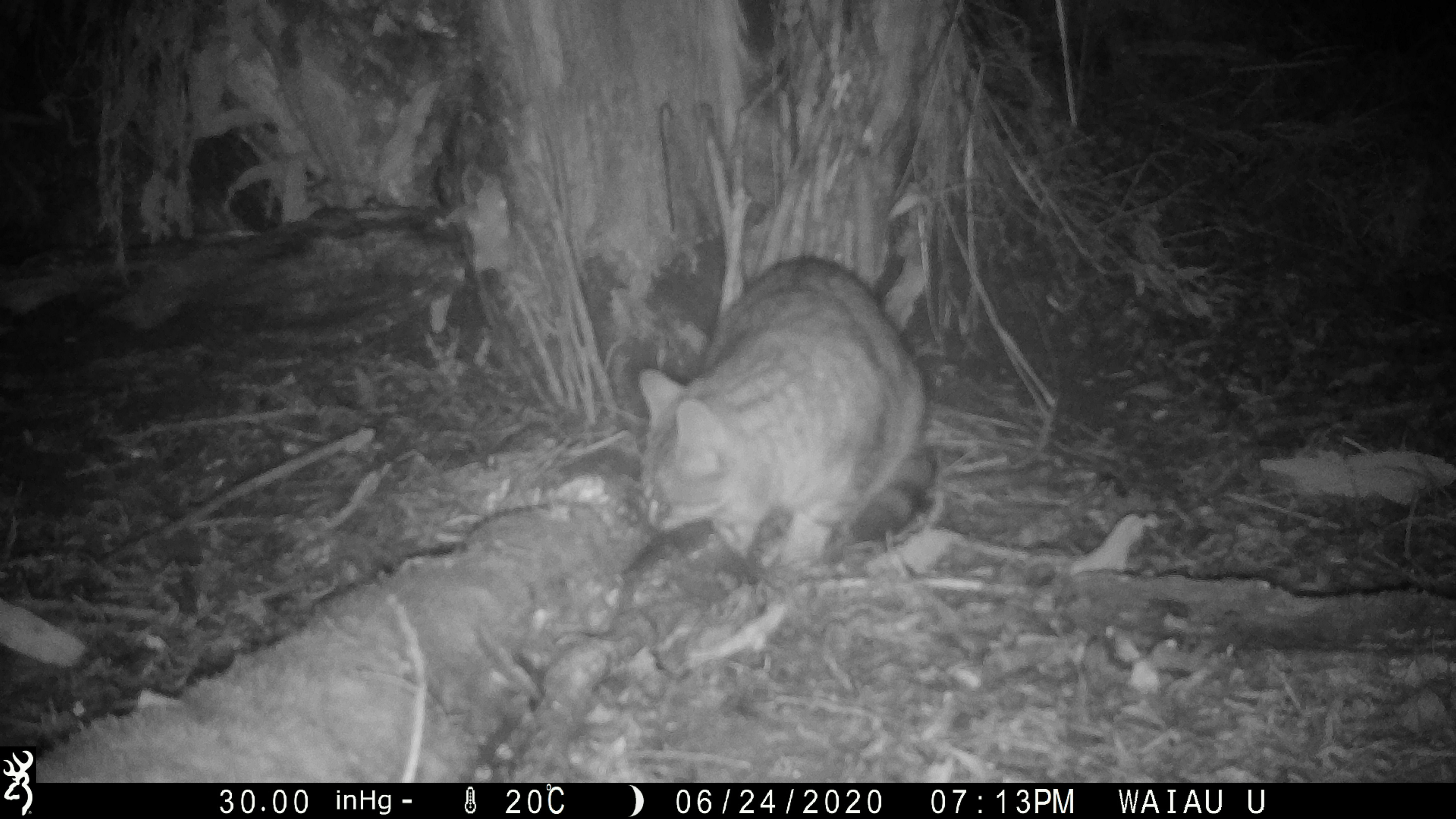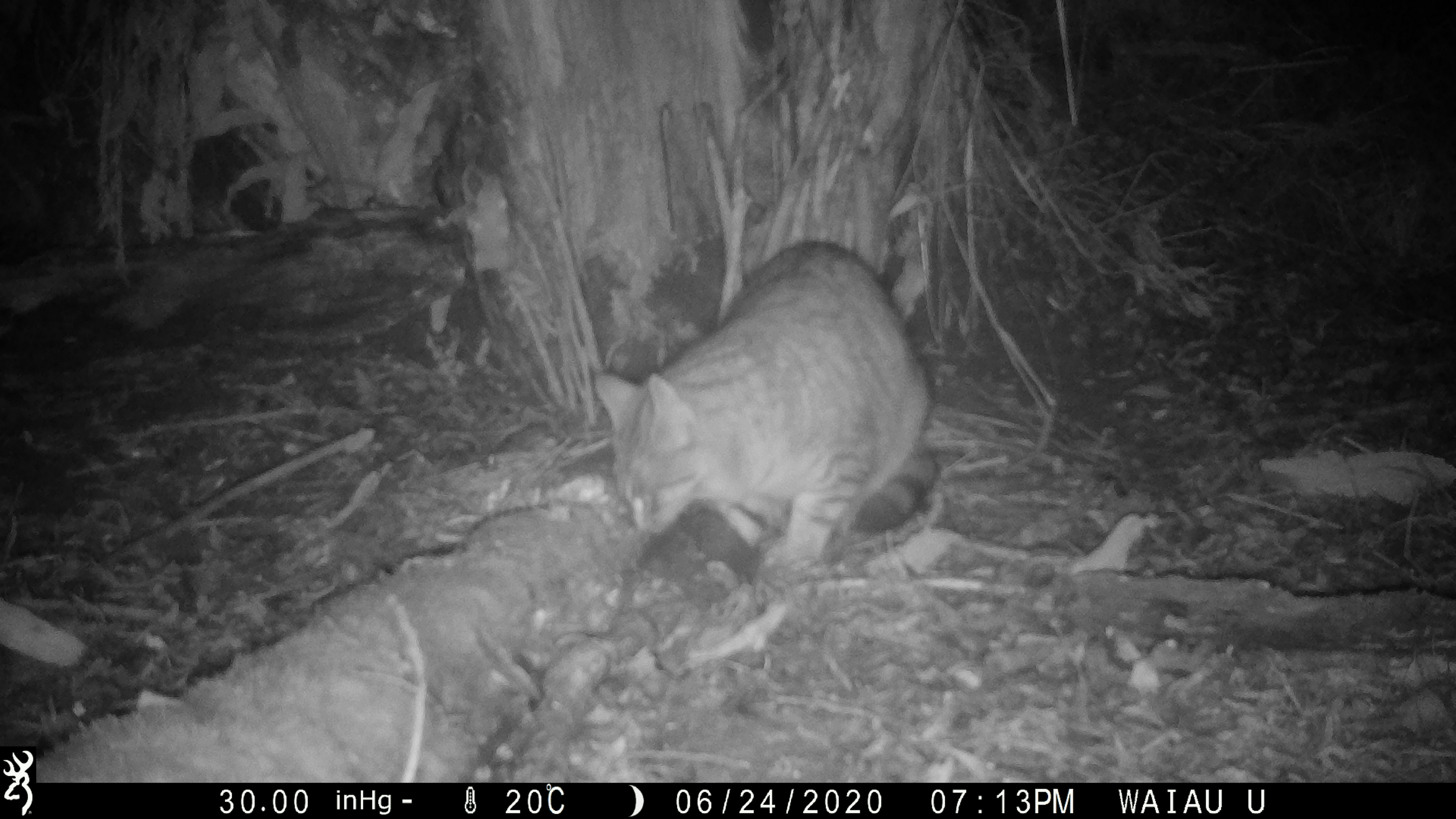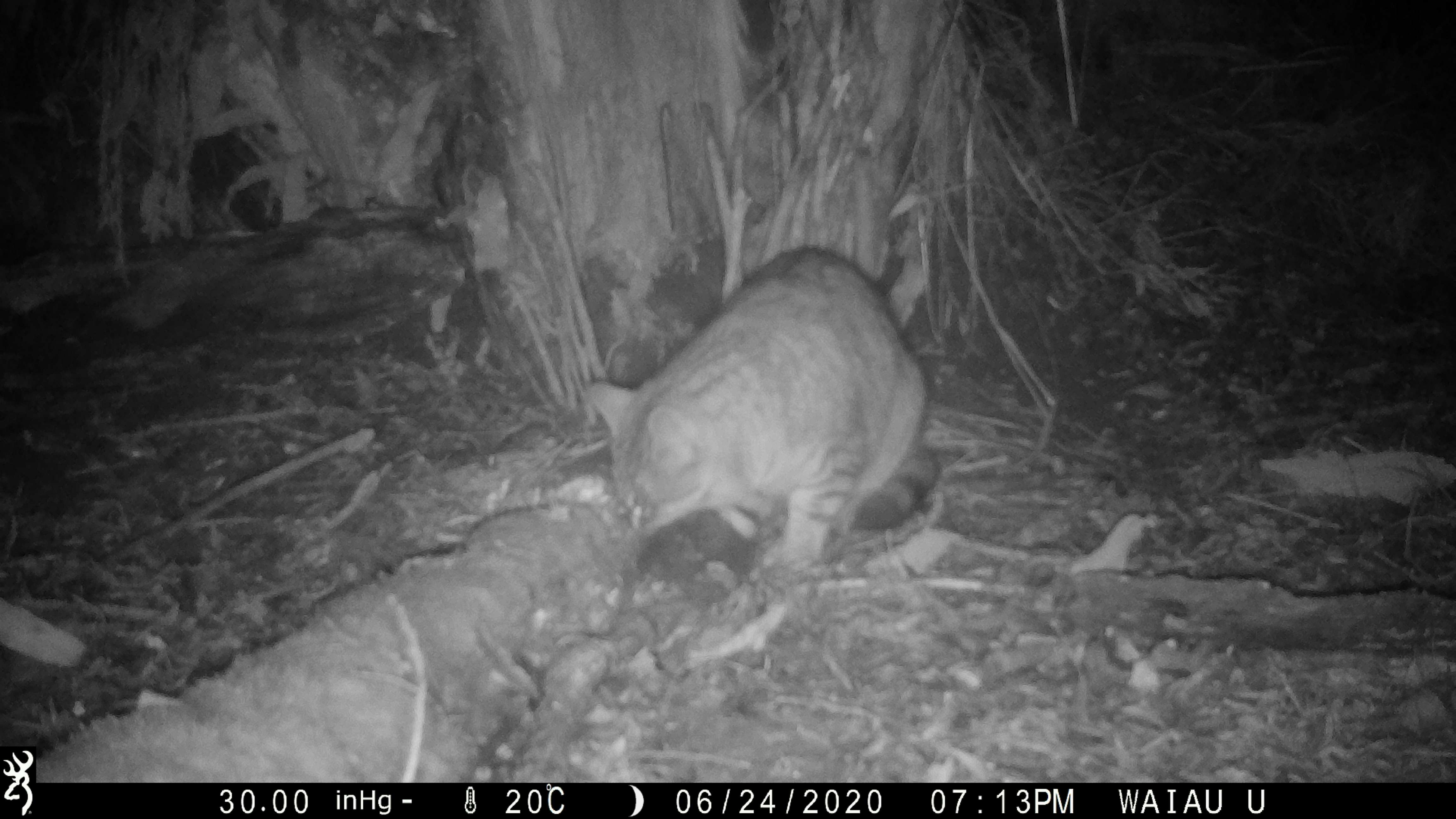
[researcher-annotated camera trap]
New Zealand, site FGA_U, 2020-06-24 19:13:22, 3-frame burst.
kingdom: Animalia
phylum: Chordata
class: Mammalia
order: Carnivora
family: Felidae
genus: Felis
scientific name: Felis catus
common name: domestic cat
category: cat